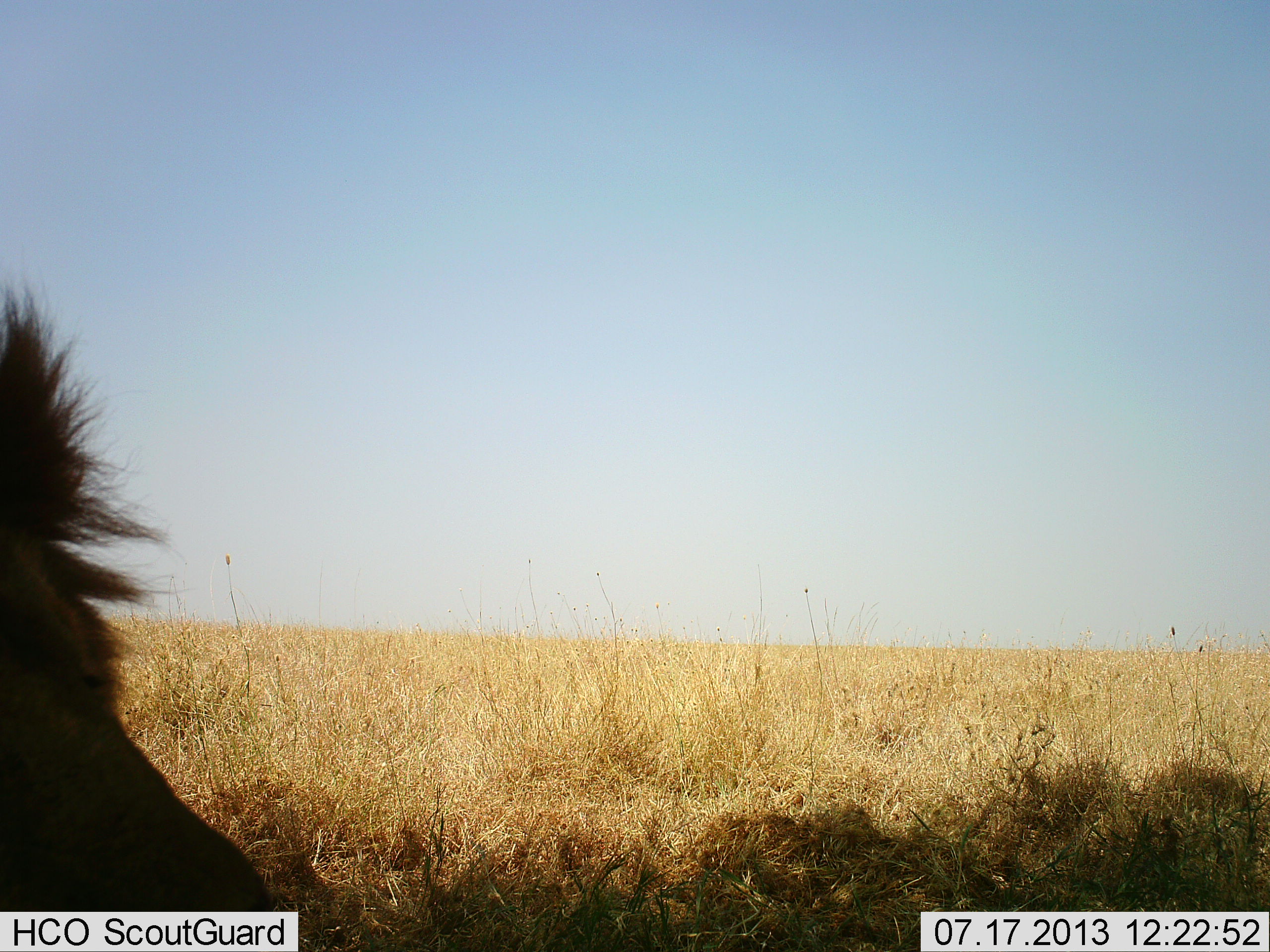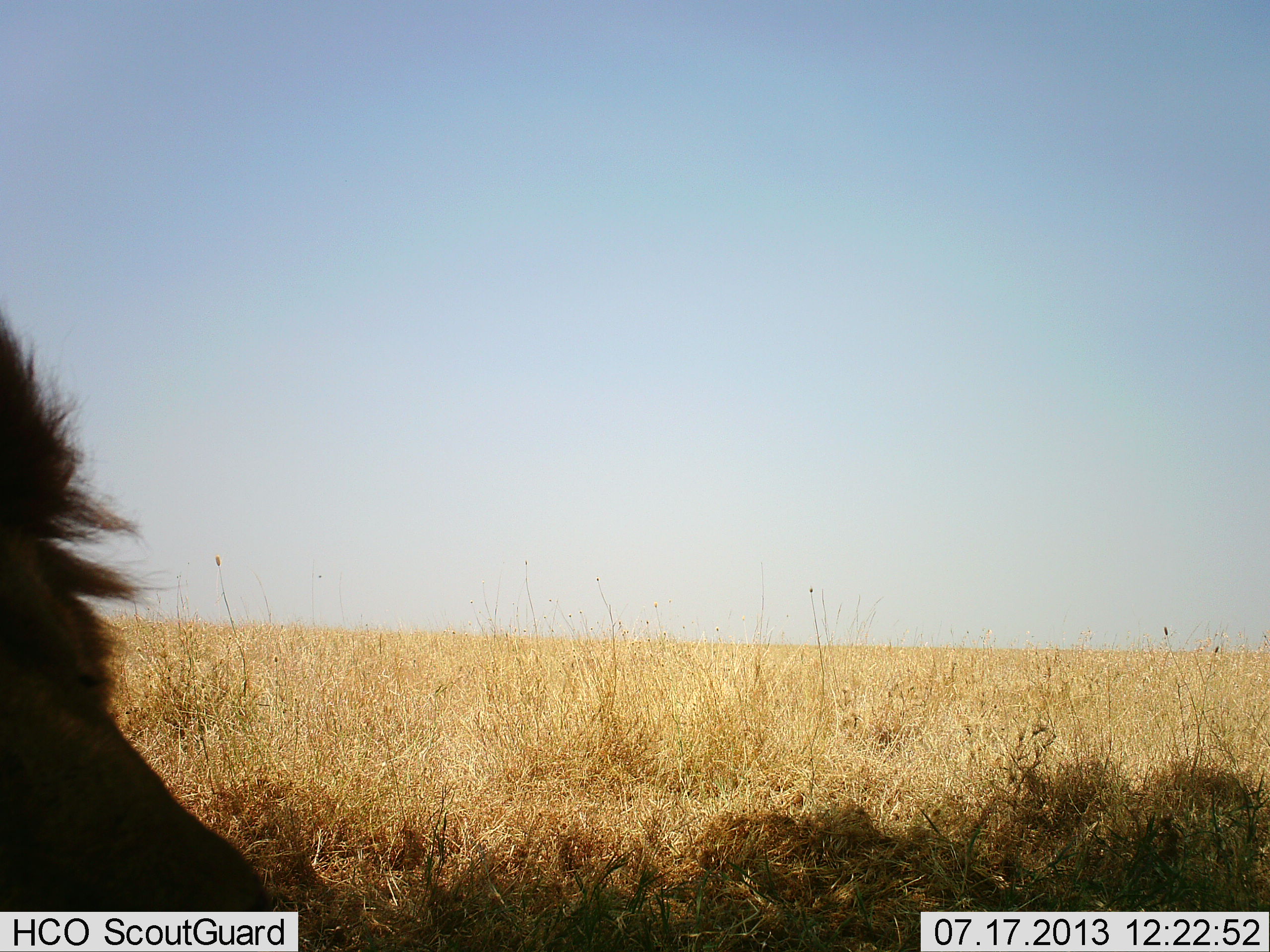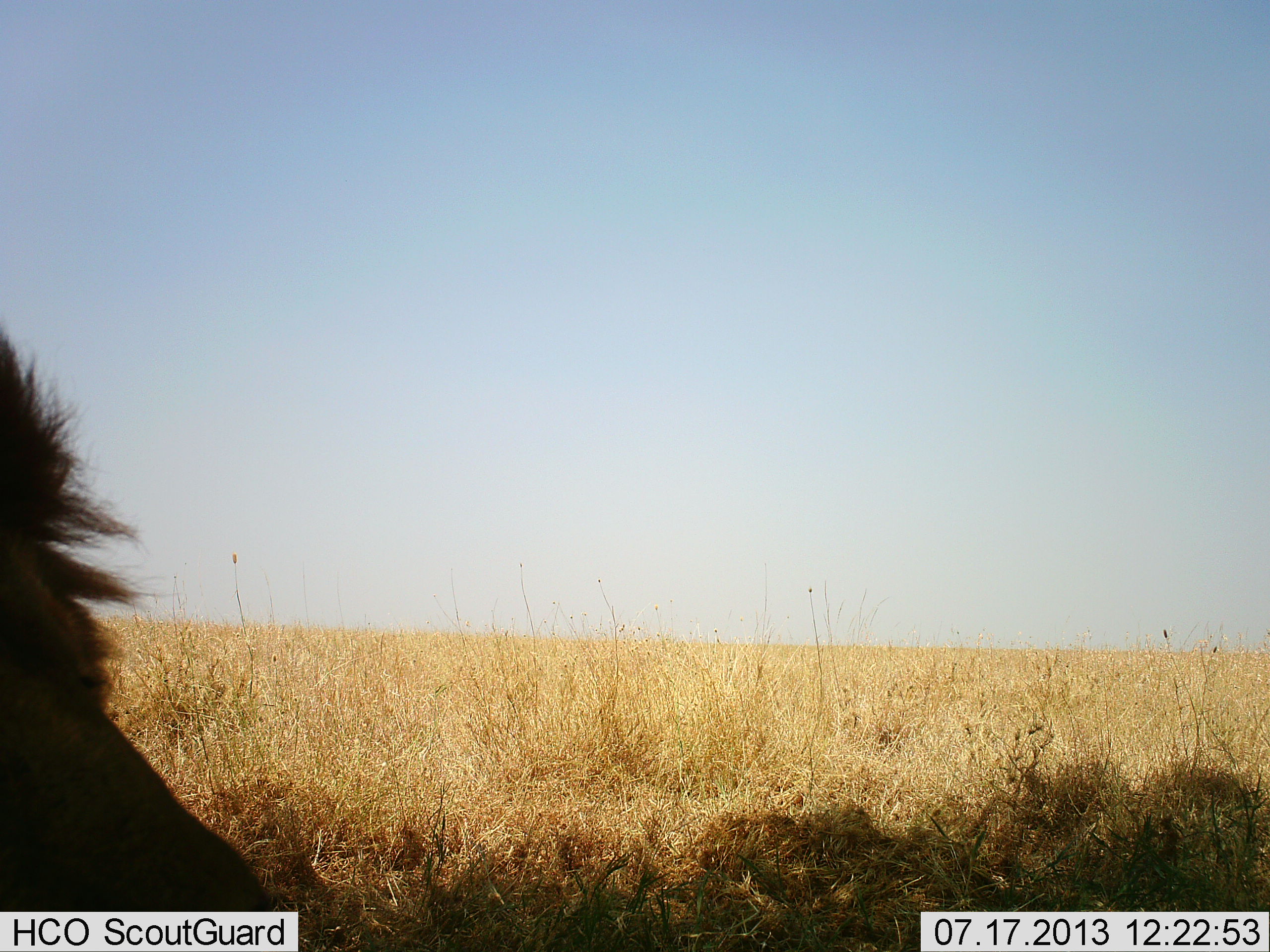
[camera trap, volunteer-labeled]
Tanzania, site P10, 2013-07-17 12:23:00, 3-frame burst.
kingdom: Animalia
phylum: Chordata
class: Mammalia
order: Carnivora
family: Felidae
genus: Panthera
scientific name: Panthera leo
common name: lion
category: lionmale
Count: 1.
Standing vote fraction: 10%.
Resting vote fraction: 100%.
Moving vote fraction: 0%.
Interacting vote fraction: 0%.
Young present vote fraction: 0%.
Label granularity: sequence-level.